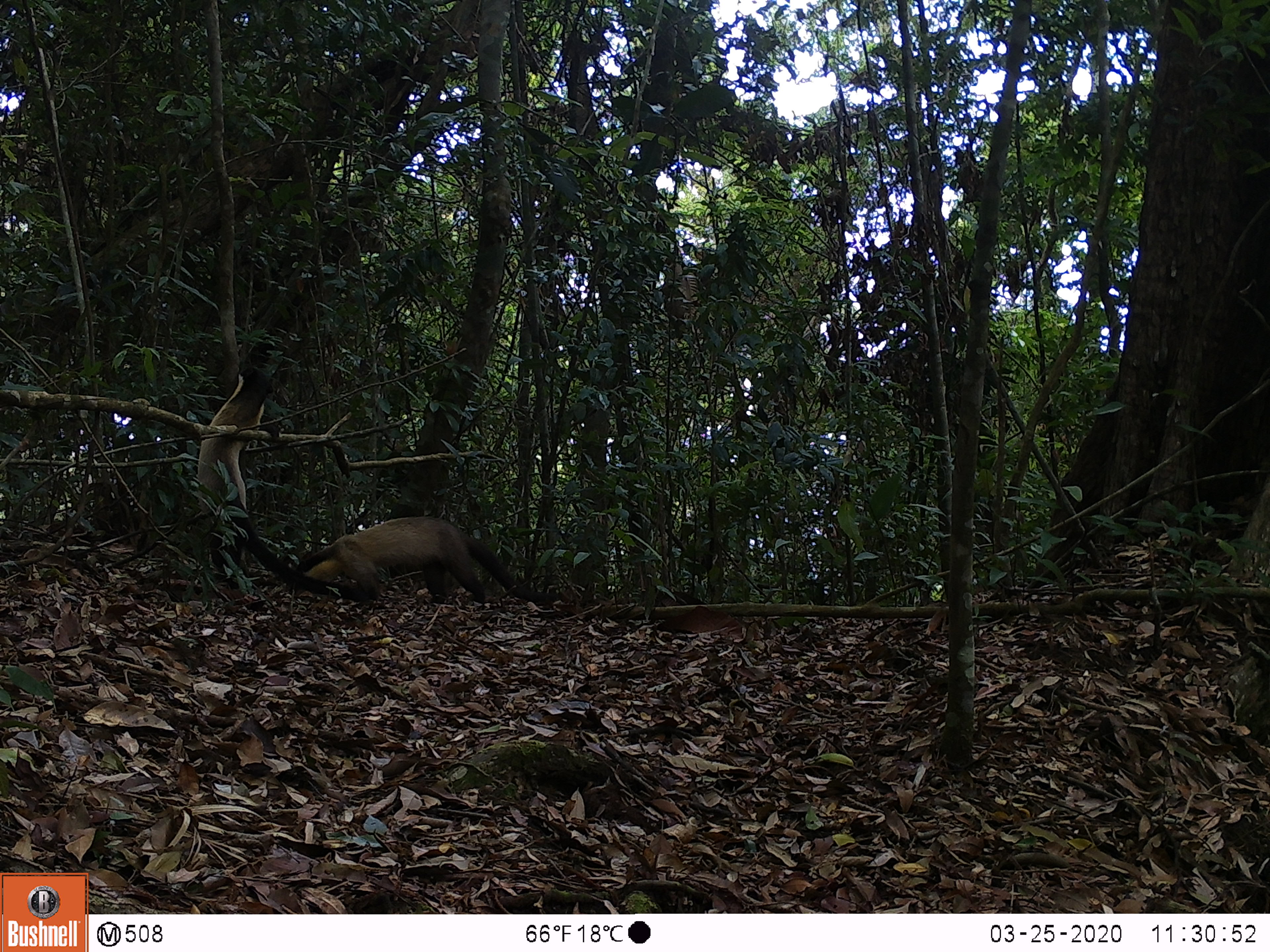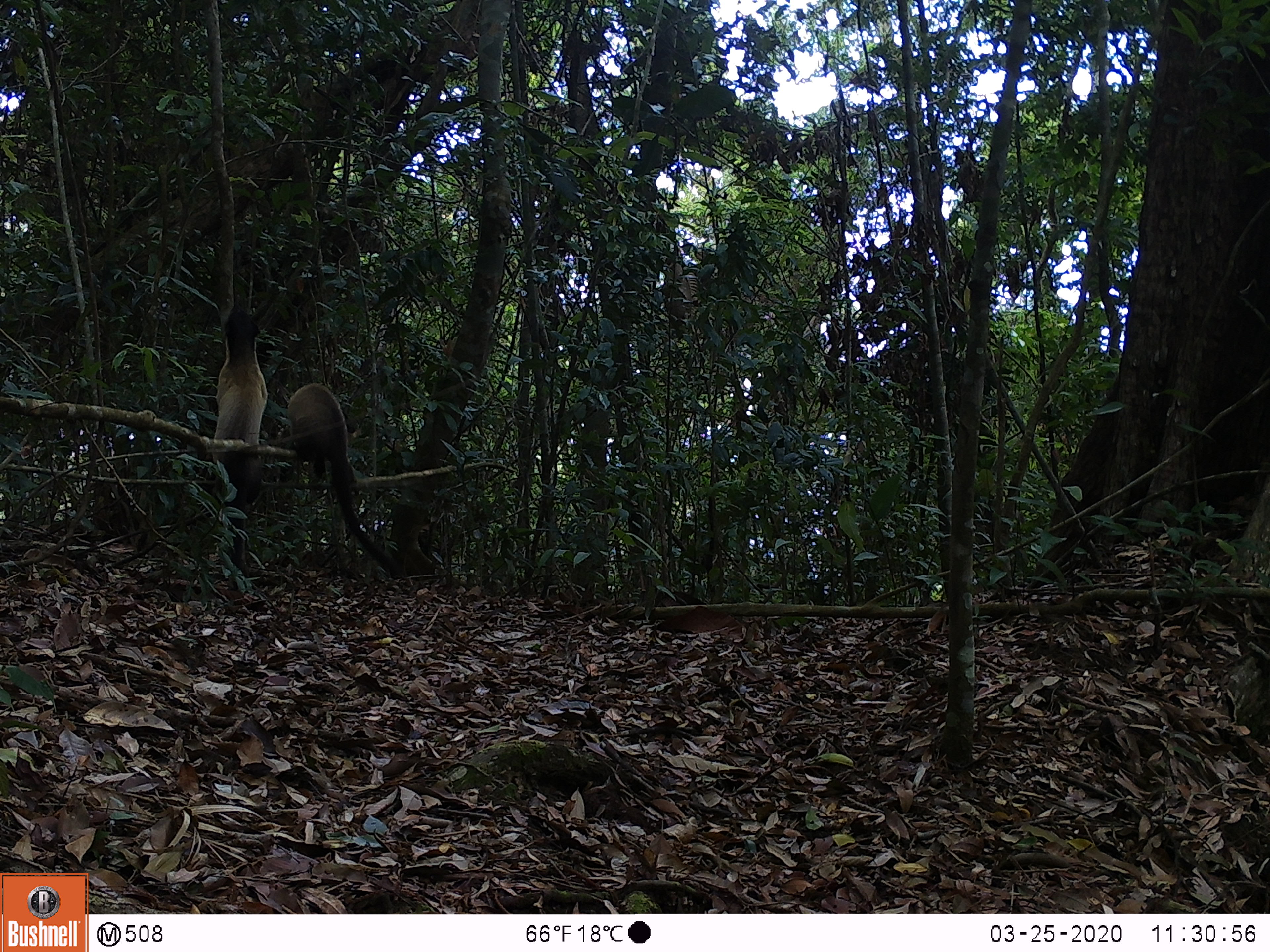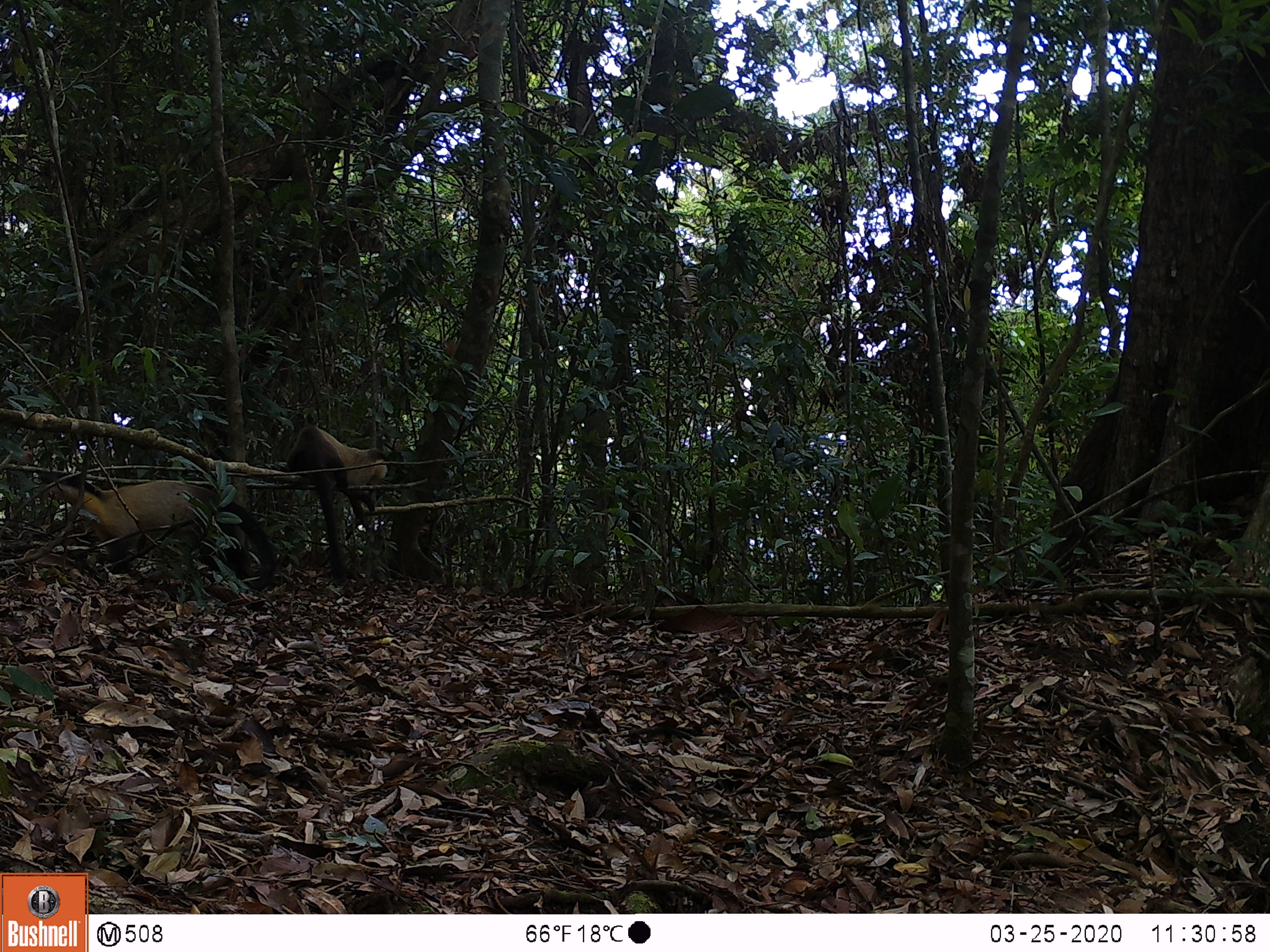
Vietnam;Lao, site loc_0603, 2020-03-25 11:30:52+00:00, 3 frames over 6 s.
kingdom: Animalia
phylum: Chordata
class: Mammalia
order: Carnivora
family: Mustelidae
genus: Martes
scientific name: Martes flavigula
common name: yellow-throated marten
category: yellow throated marten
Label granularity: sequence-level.